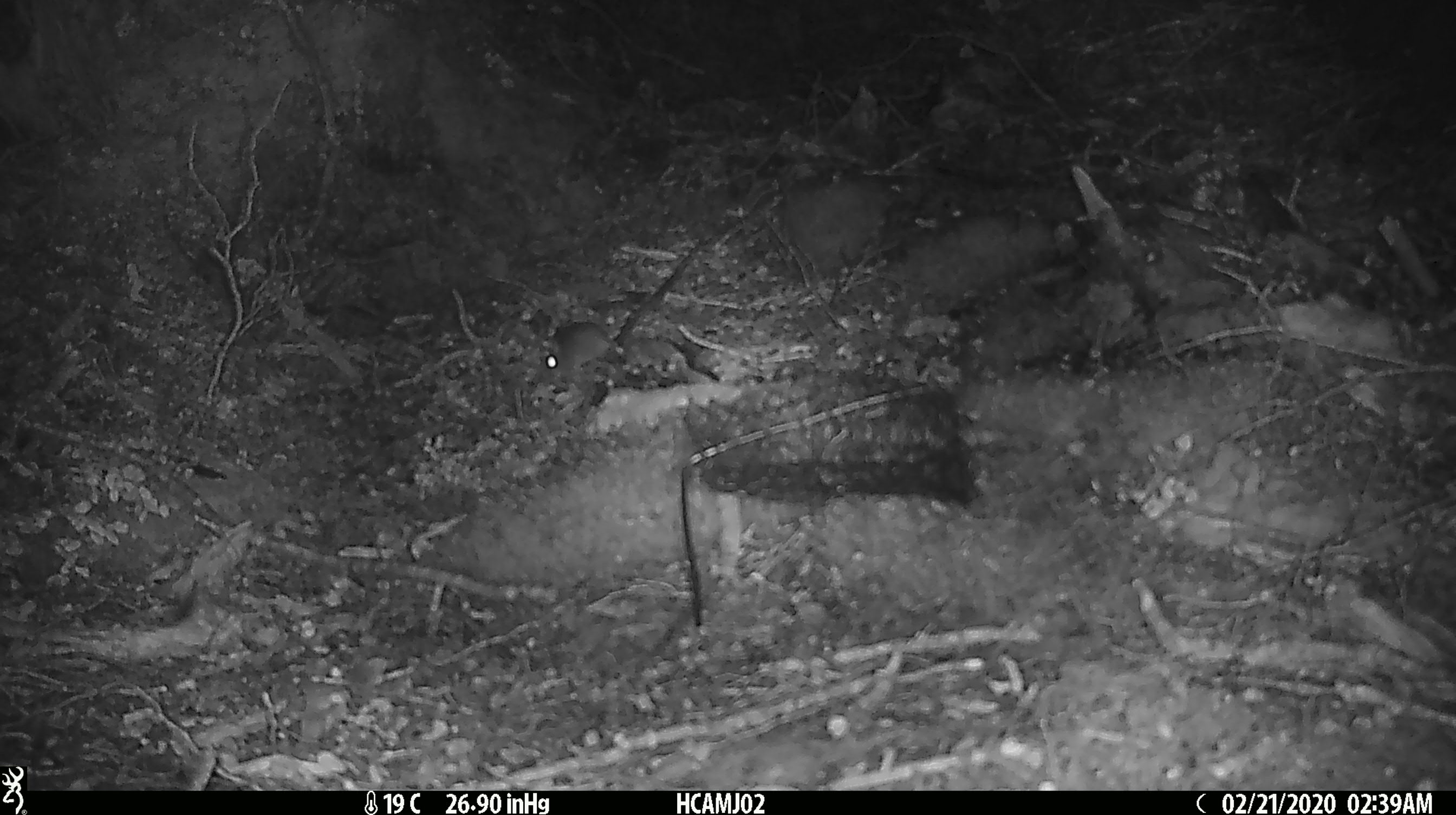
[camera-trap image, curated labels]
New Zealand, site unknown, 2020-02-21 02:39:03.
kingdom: Animalia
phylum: Chordata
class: Mammalia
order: Rodentia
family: Muridae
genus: Mus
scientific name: Mus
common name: mouse